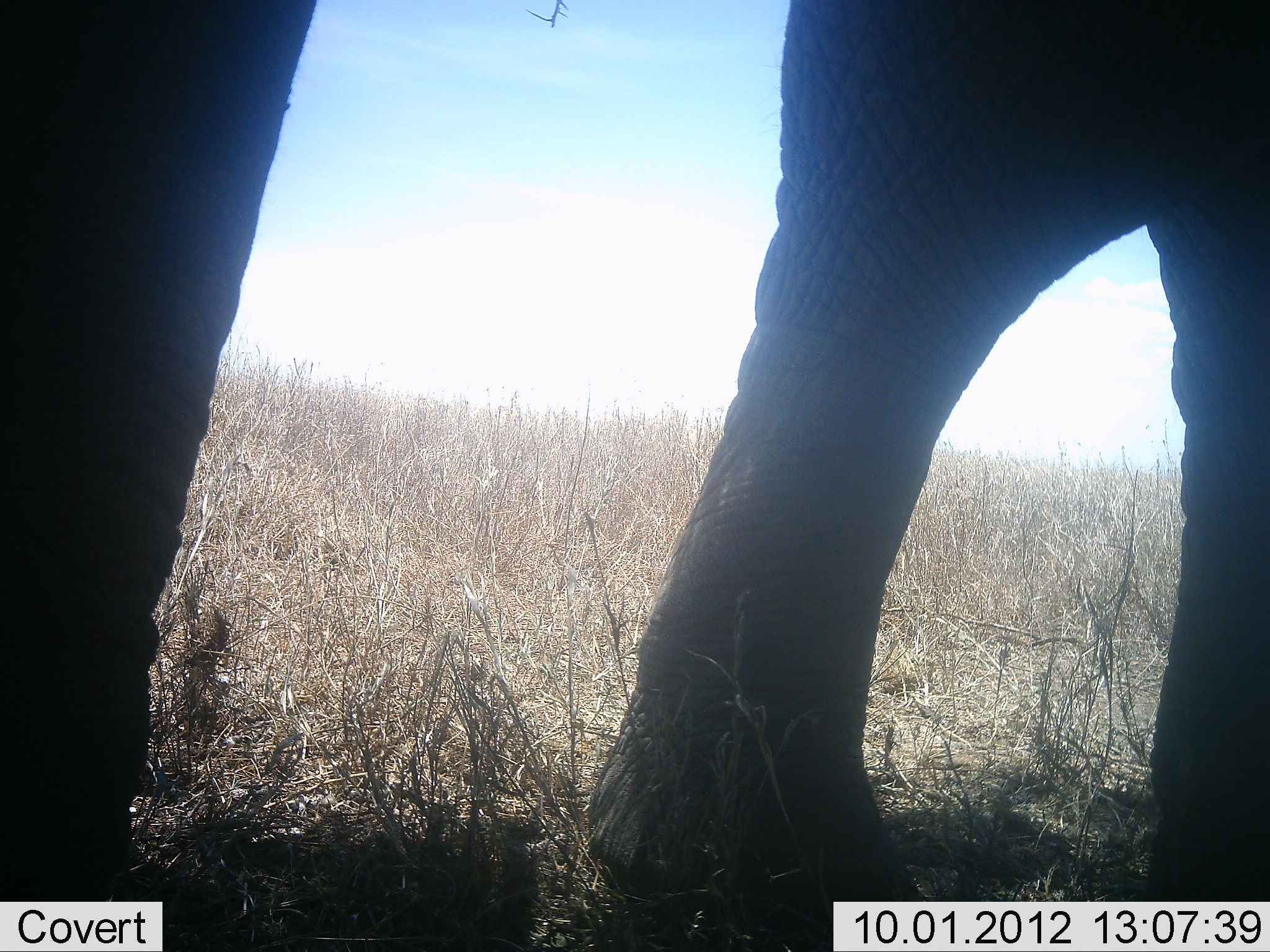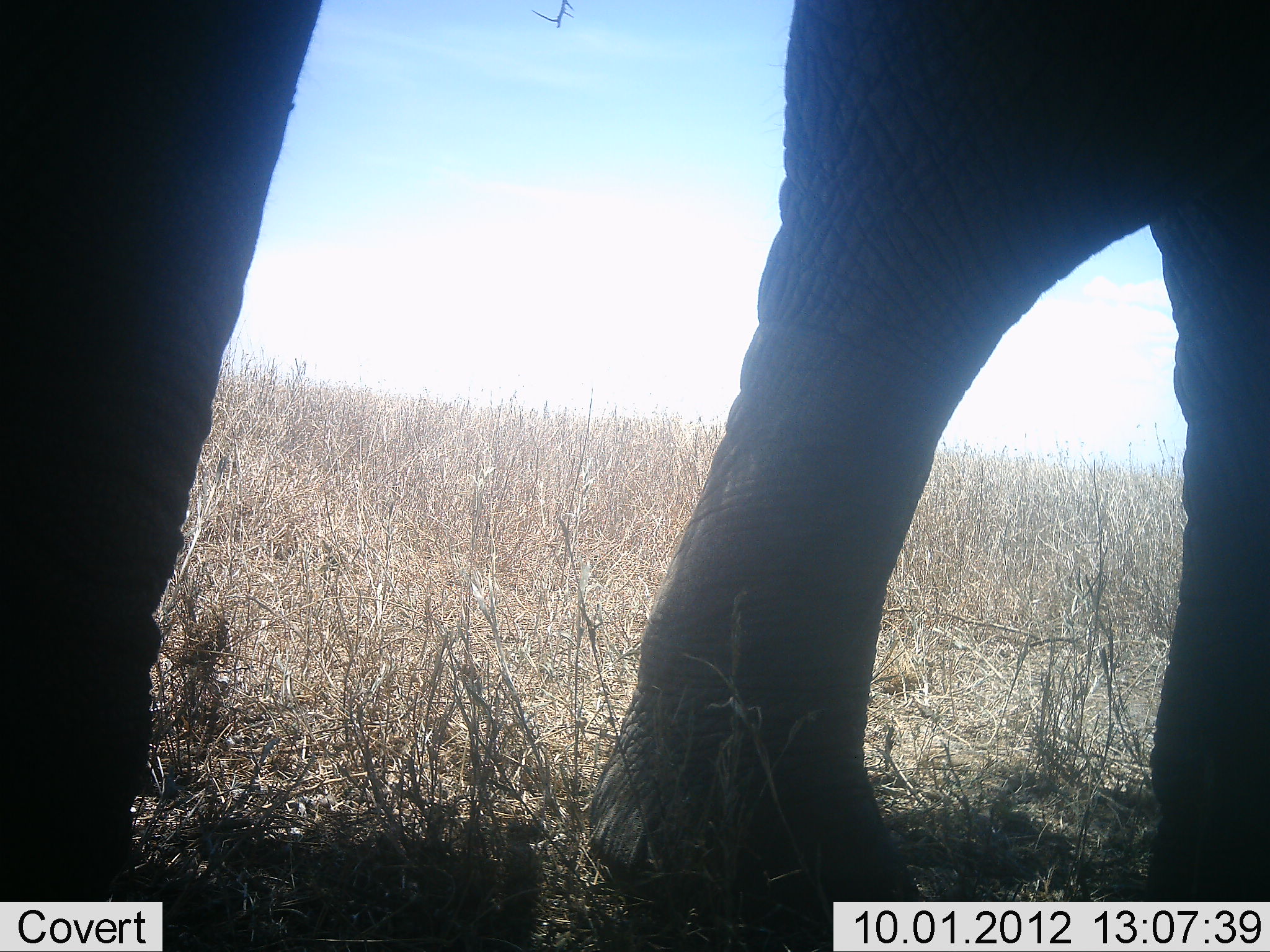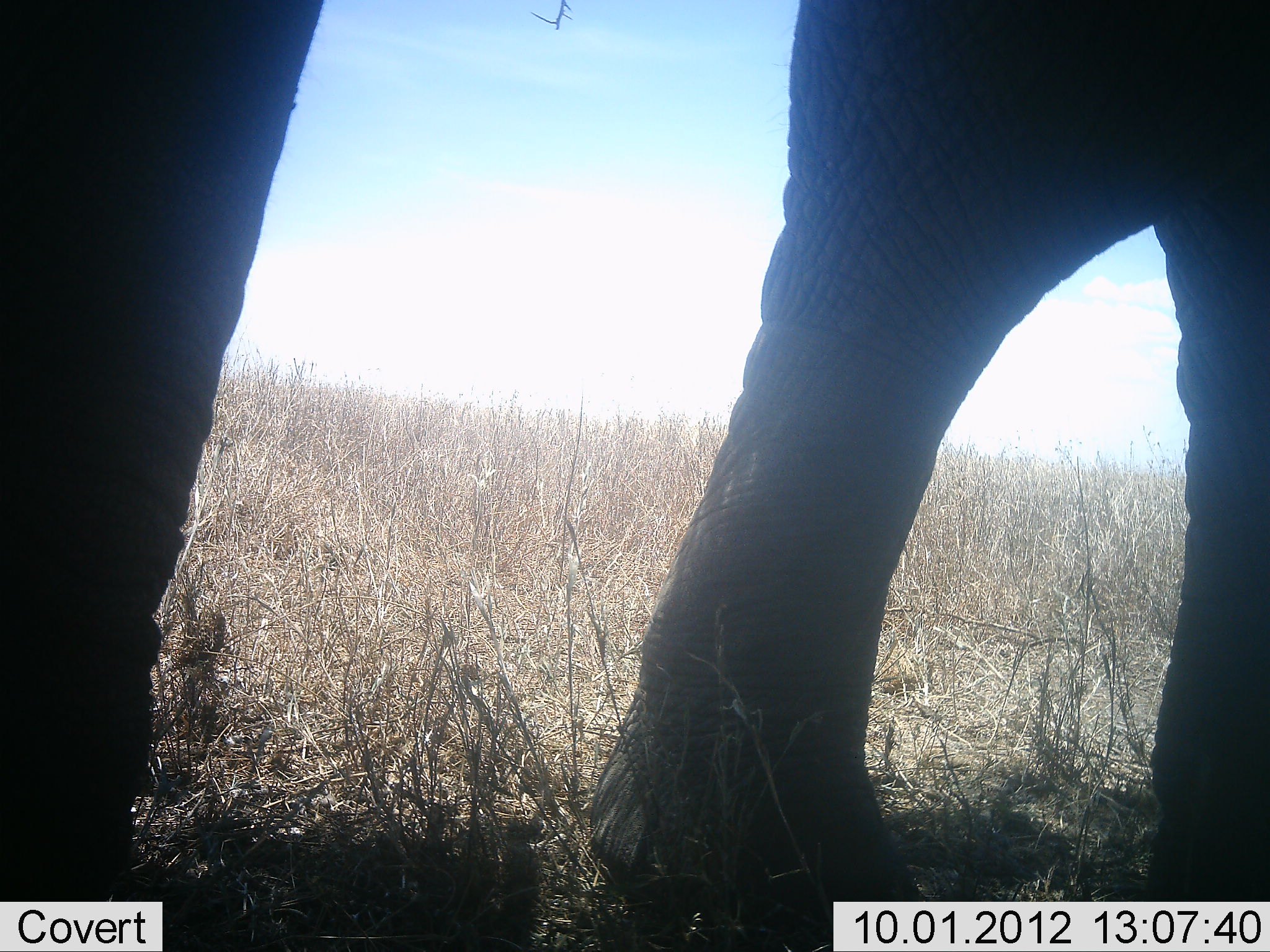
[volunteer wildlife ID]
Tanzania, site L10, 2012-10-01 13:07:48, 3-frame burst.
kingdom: Animalia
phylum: Chordata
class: Mammalia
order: Proboscidea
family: Elephantidae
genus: Loxodonta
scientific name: Loxodonta africana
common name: african bush elephant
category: elephant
Elephant (african bush elephant) (Loxodonta africana), count 1. Behavior (volunteer vote fractions): standing 90%, resting 0%, moving 10%, interacting 0%. Young present (vote fraction): 0%. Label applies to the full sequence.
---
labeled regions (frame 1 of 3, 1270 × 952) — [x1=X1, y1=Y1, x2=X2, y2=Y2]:
animal: [x1=588, y1=0, x2=1270, y2=951]; [x1=1, y1=1, x2=319, y2=952]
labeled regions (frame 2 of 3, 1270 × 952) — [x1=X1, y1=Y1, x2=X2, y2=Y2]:
animal: [x1=587, y1=0, x2=1270, y2=952]; [x1=0, y1=0, x2=322, y2=951]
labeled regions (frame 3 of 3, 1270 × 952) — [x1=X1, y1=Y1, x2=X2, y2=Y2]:
animal: [x1=589, y1=0, x2=1270, y2=952]; [x1=1, y1=1, x2=326, y2=952]